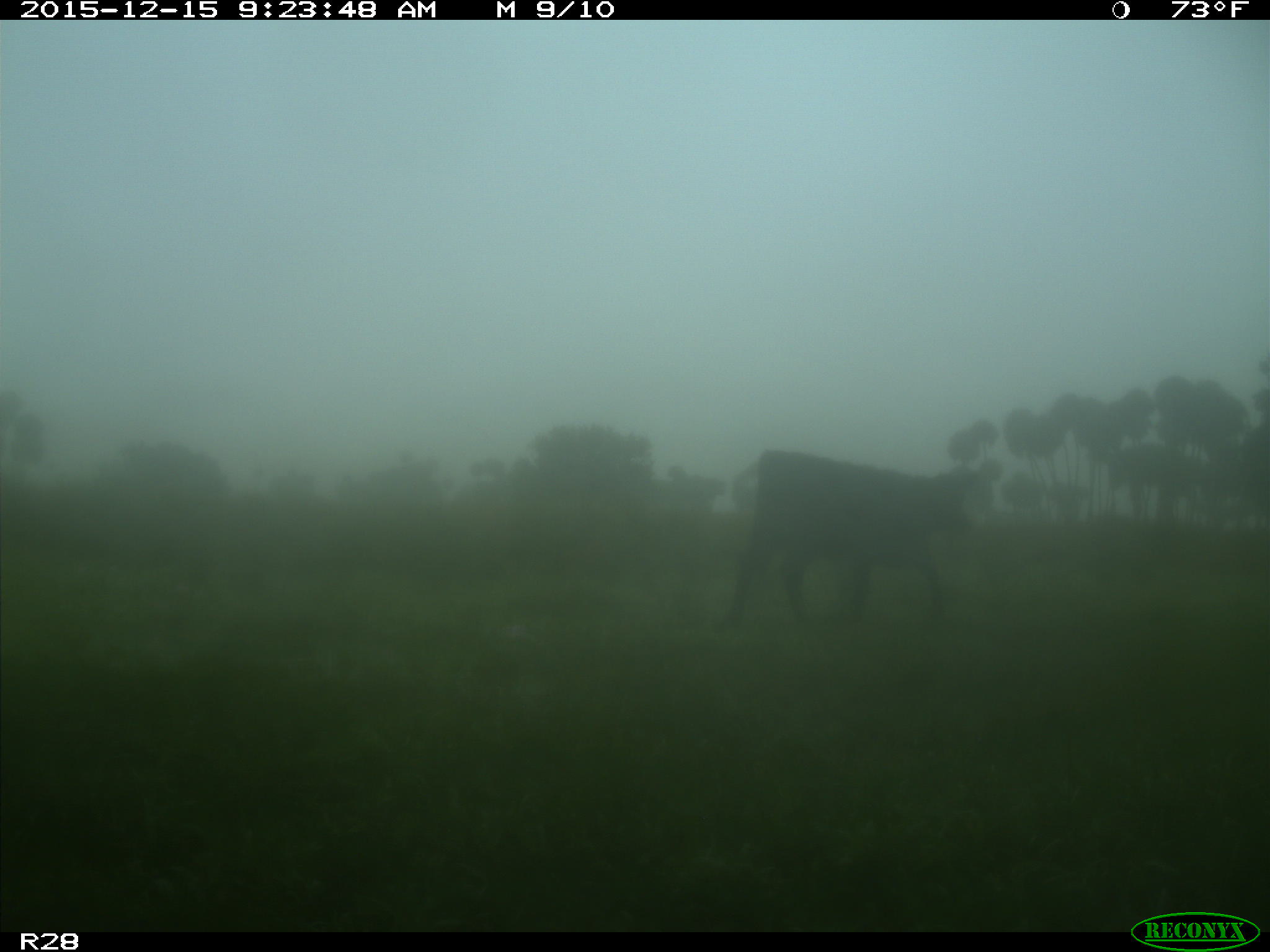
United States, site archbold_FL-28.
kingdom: Animalia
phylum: Chordata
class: Mammalia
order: Artiodactyla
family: Bovidae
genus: Bos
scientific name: Bos taurus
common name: domestic cow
Bos taurus (domestic cow).